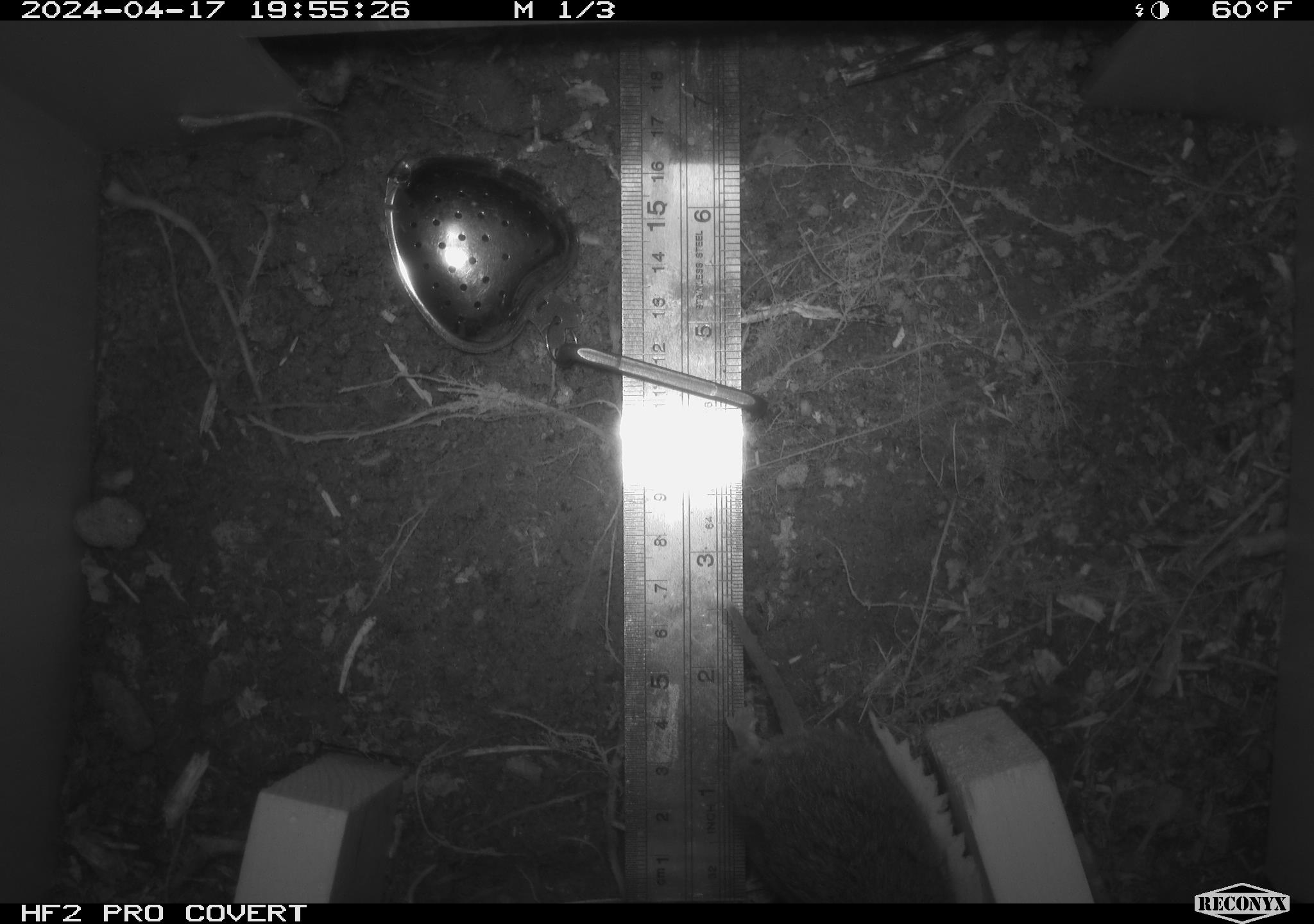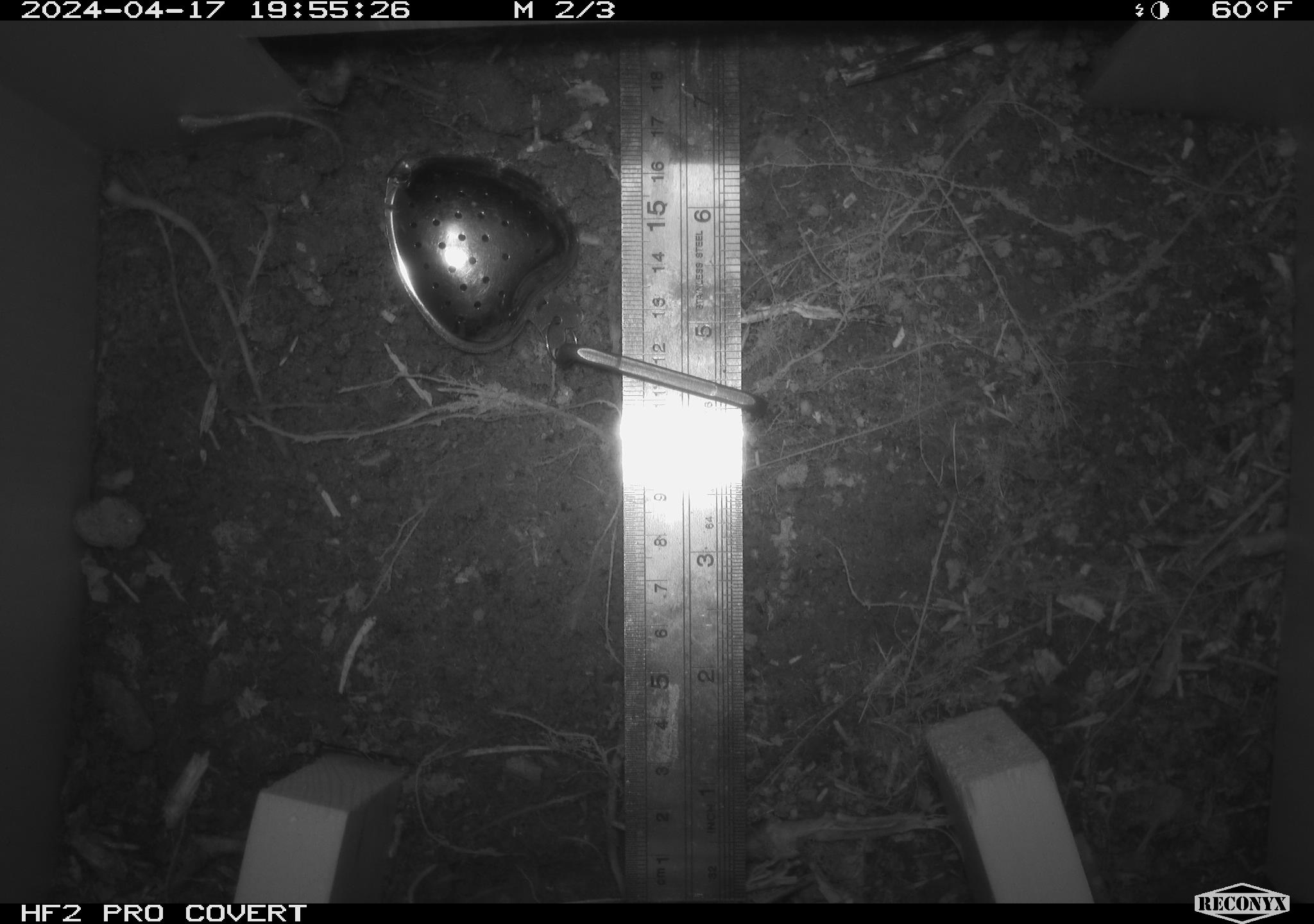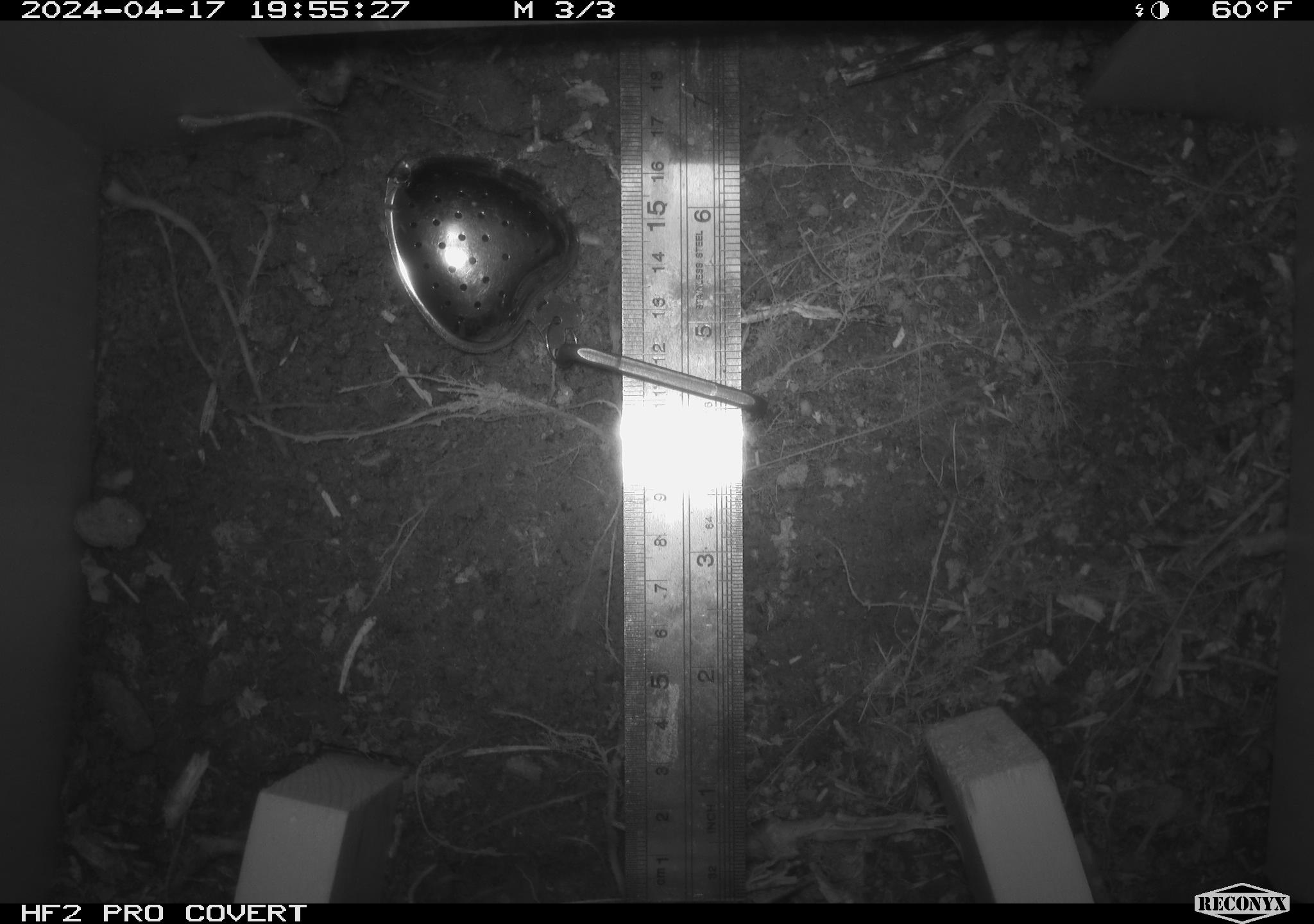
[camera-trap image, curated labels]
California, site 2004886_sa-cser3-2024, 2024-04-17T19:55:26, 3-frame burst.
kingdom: Animalia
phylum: Chordata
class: Mammalia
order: Rodentia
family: Cricetidae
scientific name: Cricetidae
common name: hamsters, voles, lemmings, and allies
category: cricetidae family